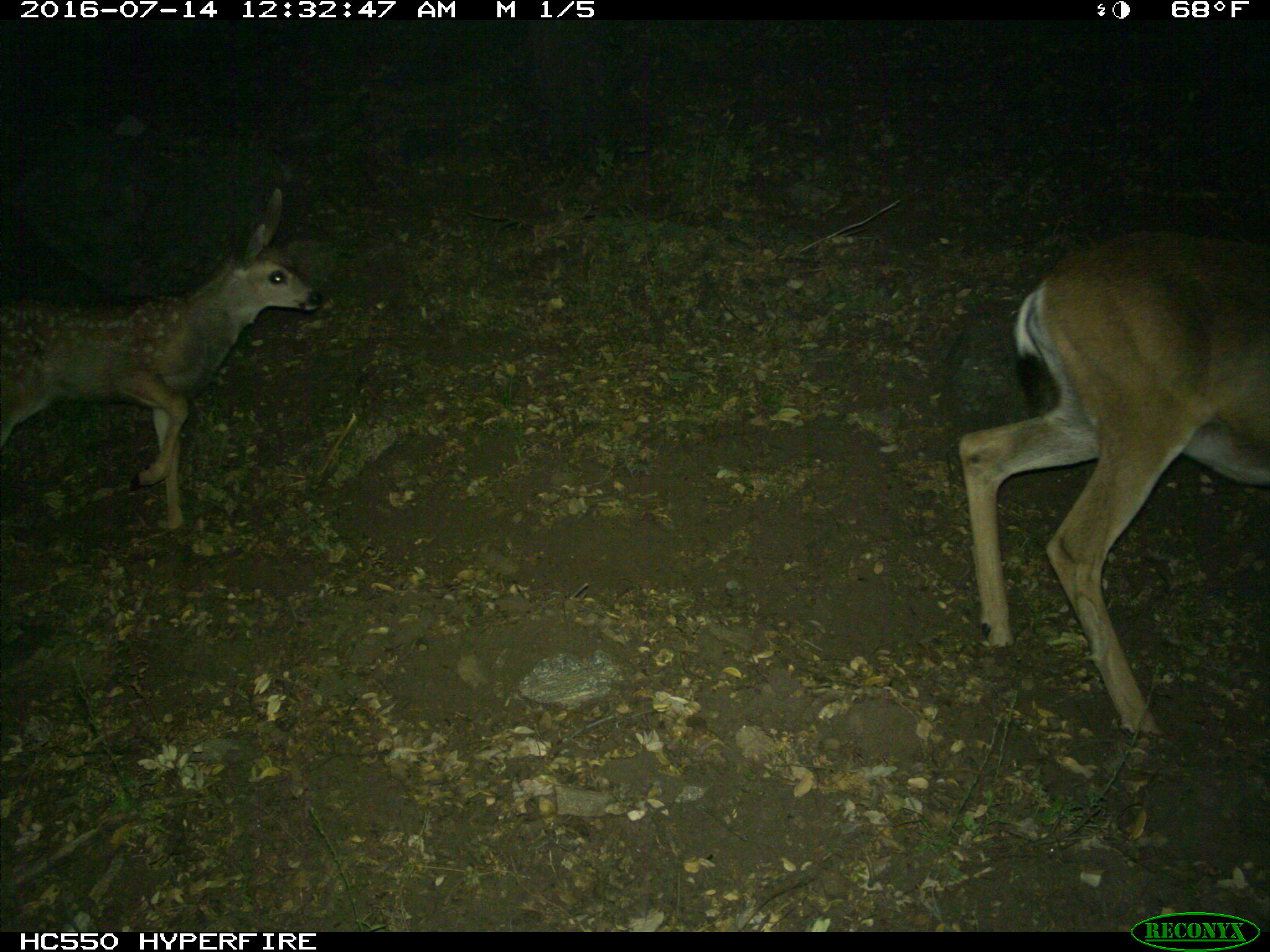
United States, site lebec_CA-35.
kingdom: Animalia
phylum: Chordata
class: Mammalia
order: Artiodactyla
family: Cervidae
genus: Odocoileus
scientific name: Odocoileus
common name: deer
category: unidentified deer